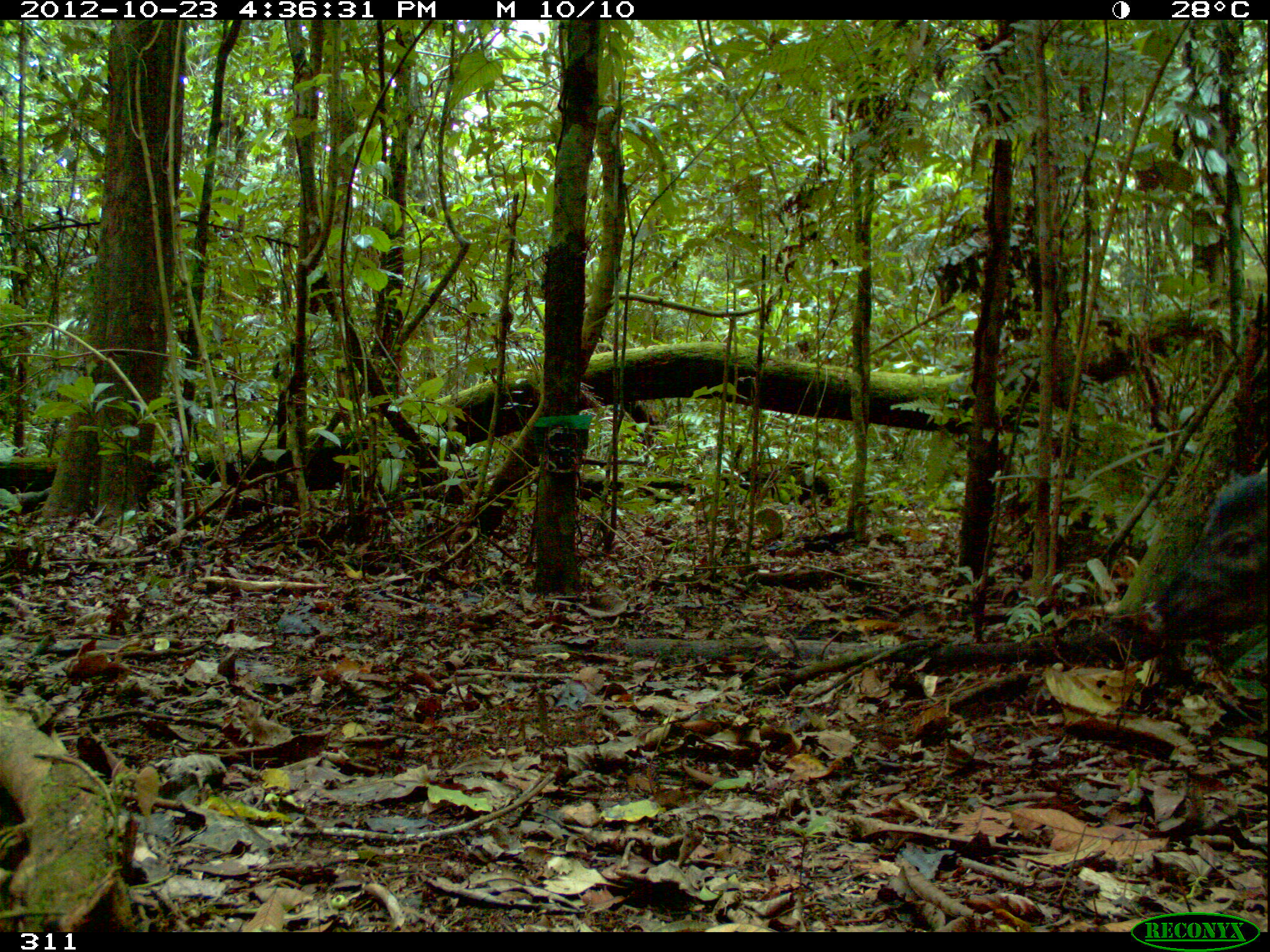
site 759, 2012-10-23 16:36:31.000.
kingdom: Animalia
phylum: Chordata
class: Mammalia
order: Artiodactyla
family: Tayassuidae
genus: Tayassu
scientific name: Tayassu pecari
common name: white-lipped peccary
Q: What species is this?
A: Tayassu pecari (white-lipped peccary).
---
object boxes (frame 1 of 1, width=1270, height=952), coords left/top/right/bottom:
tayassu pecari: 1136/472/1266/640